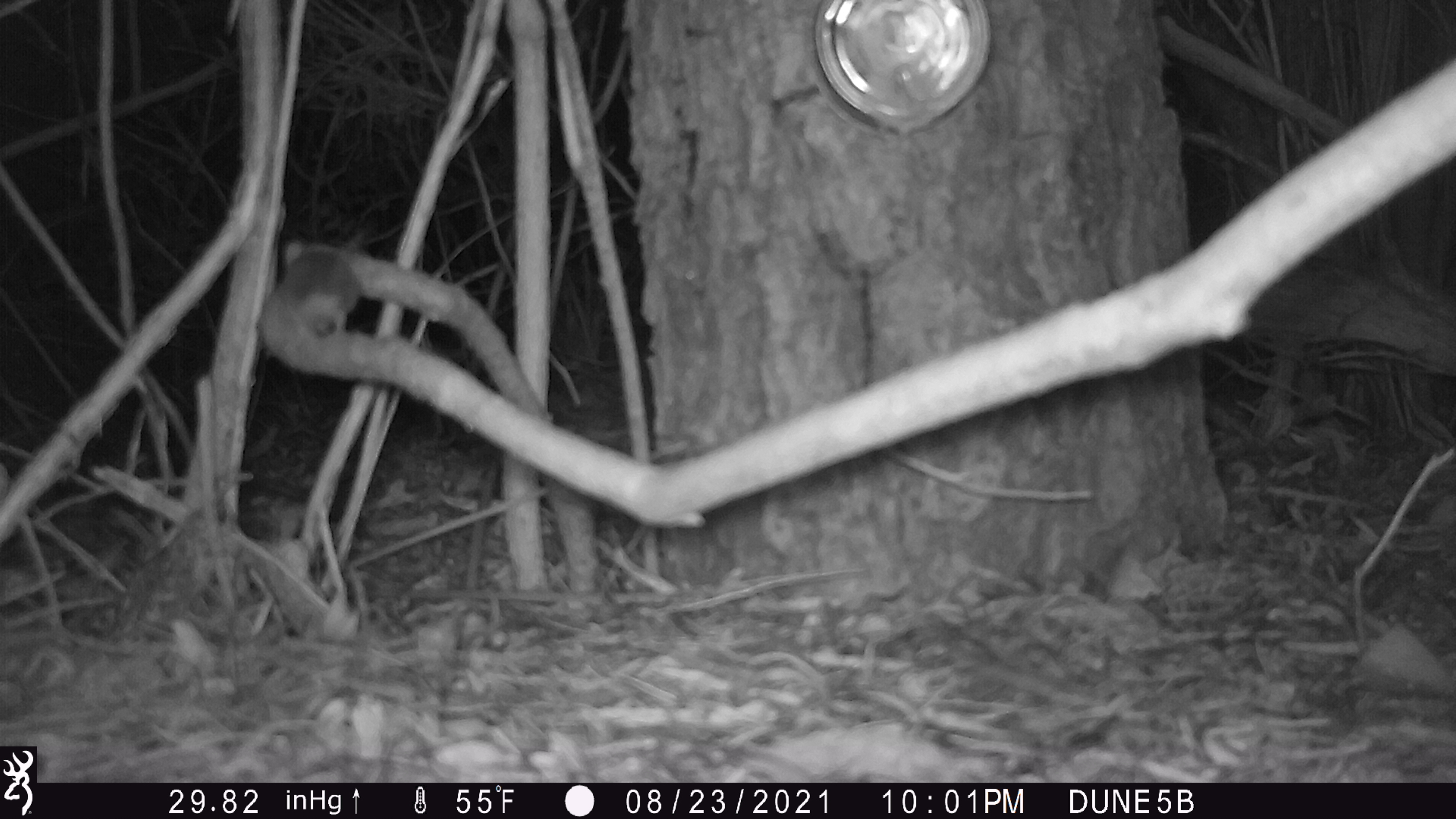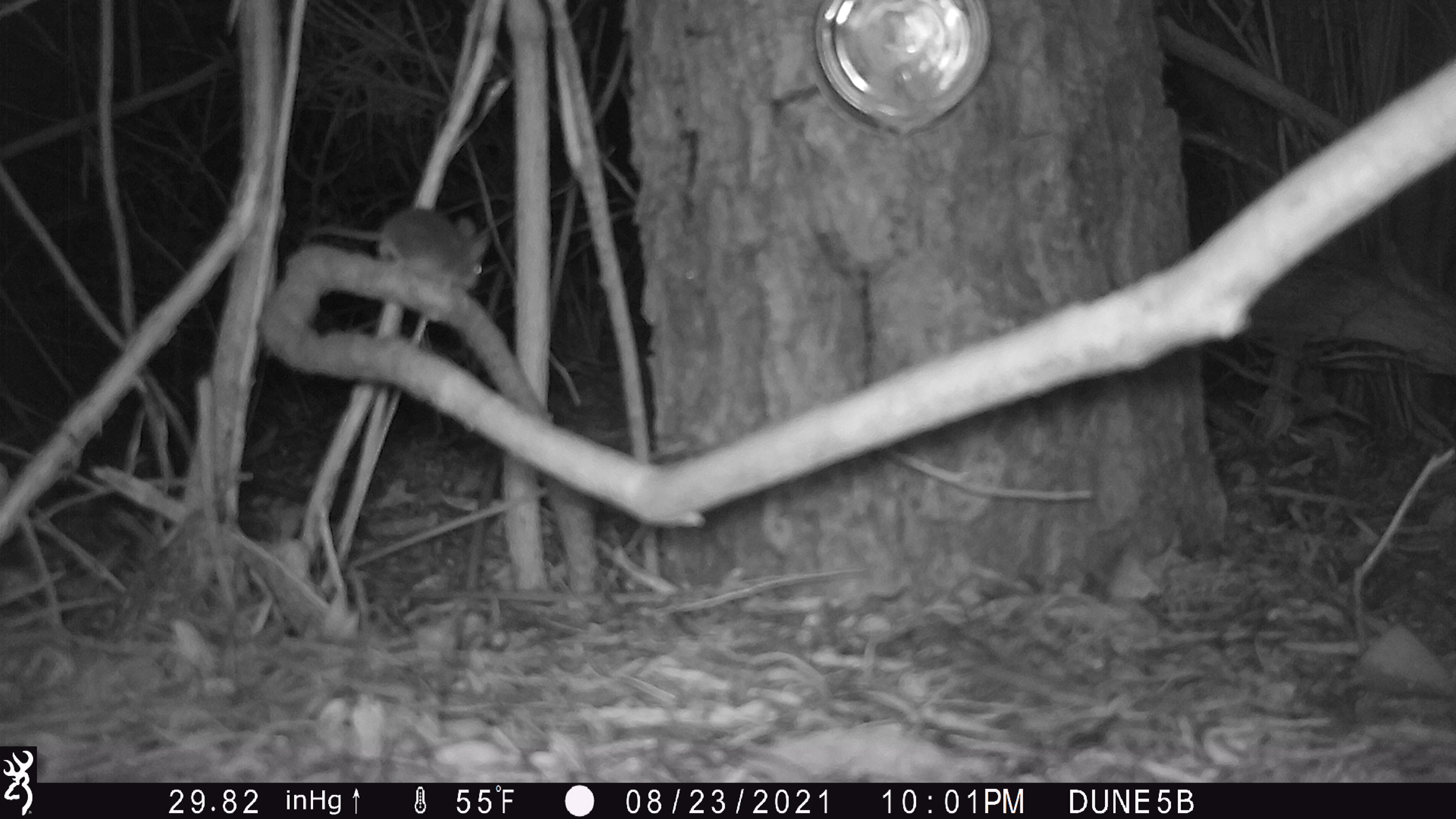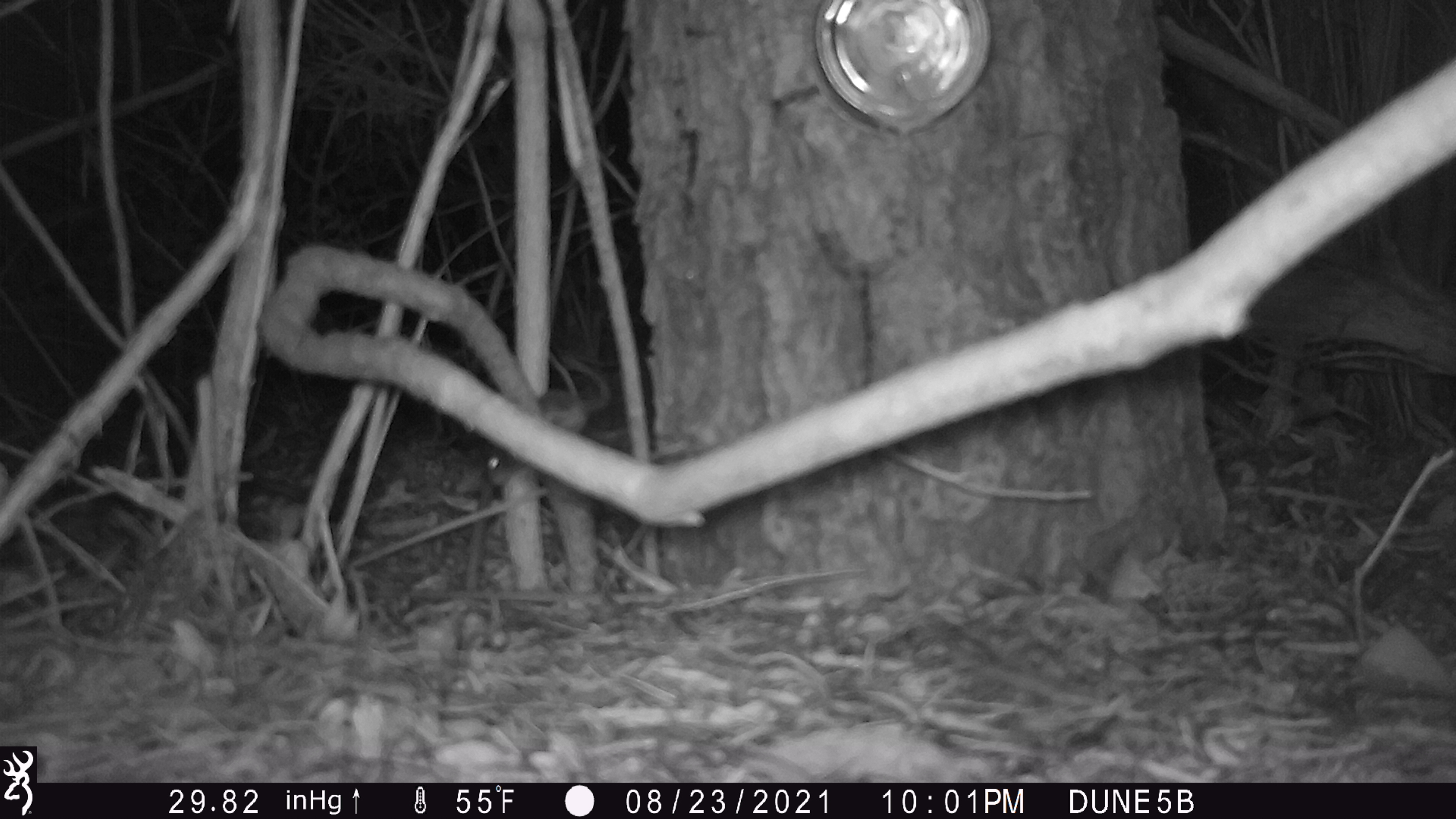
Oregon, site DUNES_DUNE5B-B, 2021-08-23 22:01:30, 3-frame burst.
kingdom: Animalia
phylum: Chordata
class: Mammalia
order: Rodentia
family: Cricetidae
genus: Neotoma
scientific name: Neotoma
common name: woodrats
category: neotoma species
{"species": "neotoma species (woodrats) (Neotoma)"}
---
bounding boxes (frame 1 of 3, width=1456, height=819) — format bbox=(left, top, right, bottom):
neotoma species: bbox=(248, 218, 388, 360)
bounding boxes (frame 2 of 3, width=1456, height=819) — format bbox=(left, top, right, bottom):
neotoma species: bbox=(279, 188, 502, 304)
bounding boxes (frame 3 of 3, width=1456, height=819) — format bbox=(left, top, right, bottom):
neotoma species: bbox=(464, 342, 620, 499)